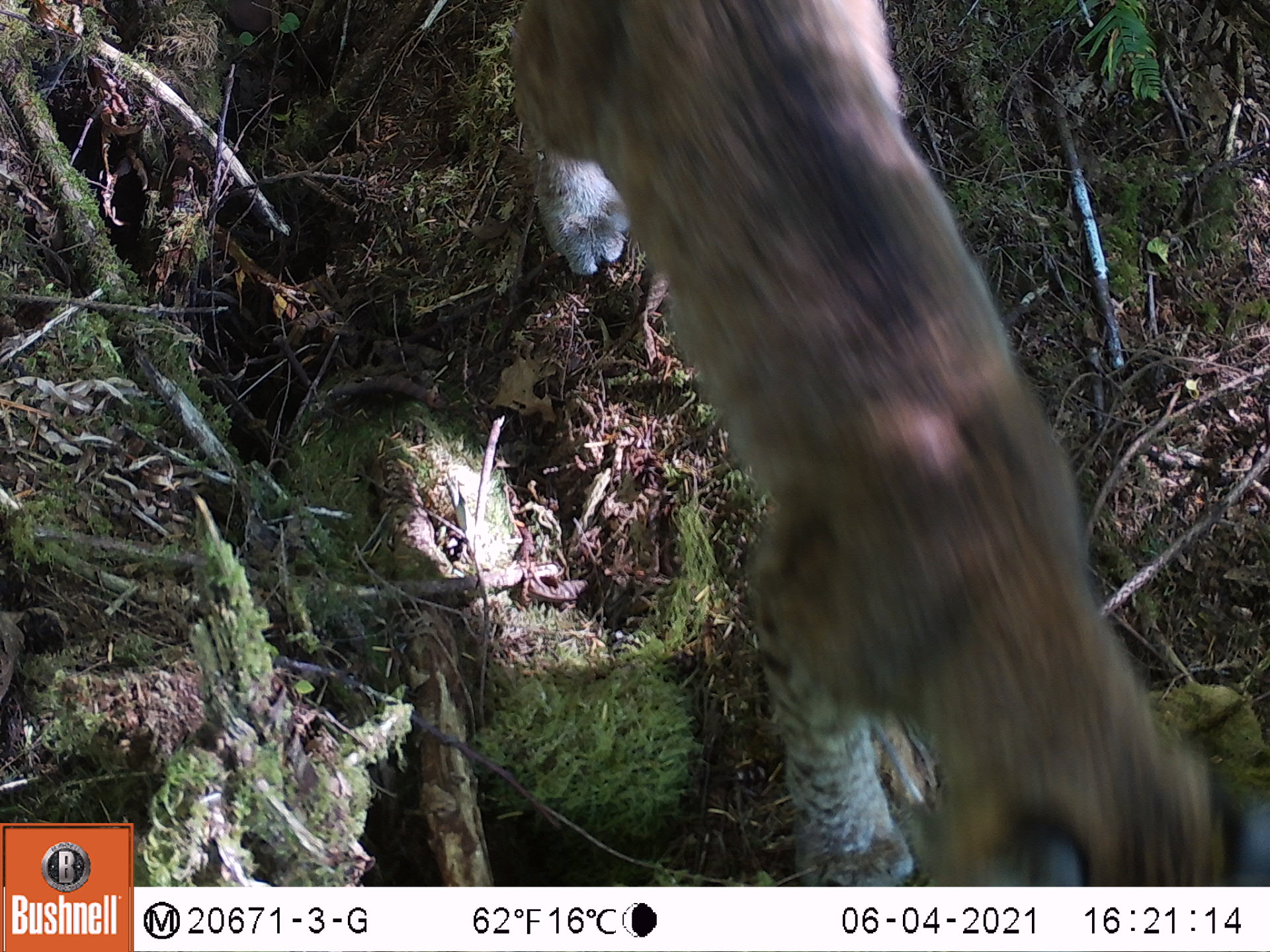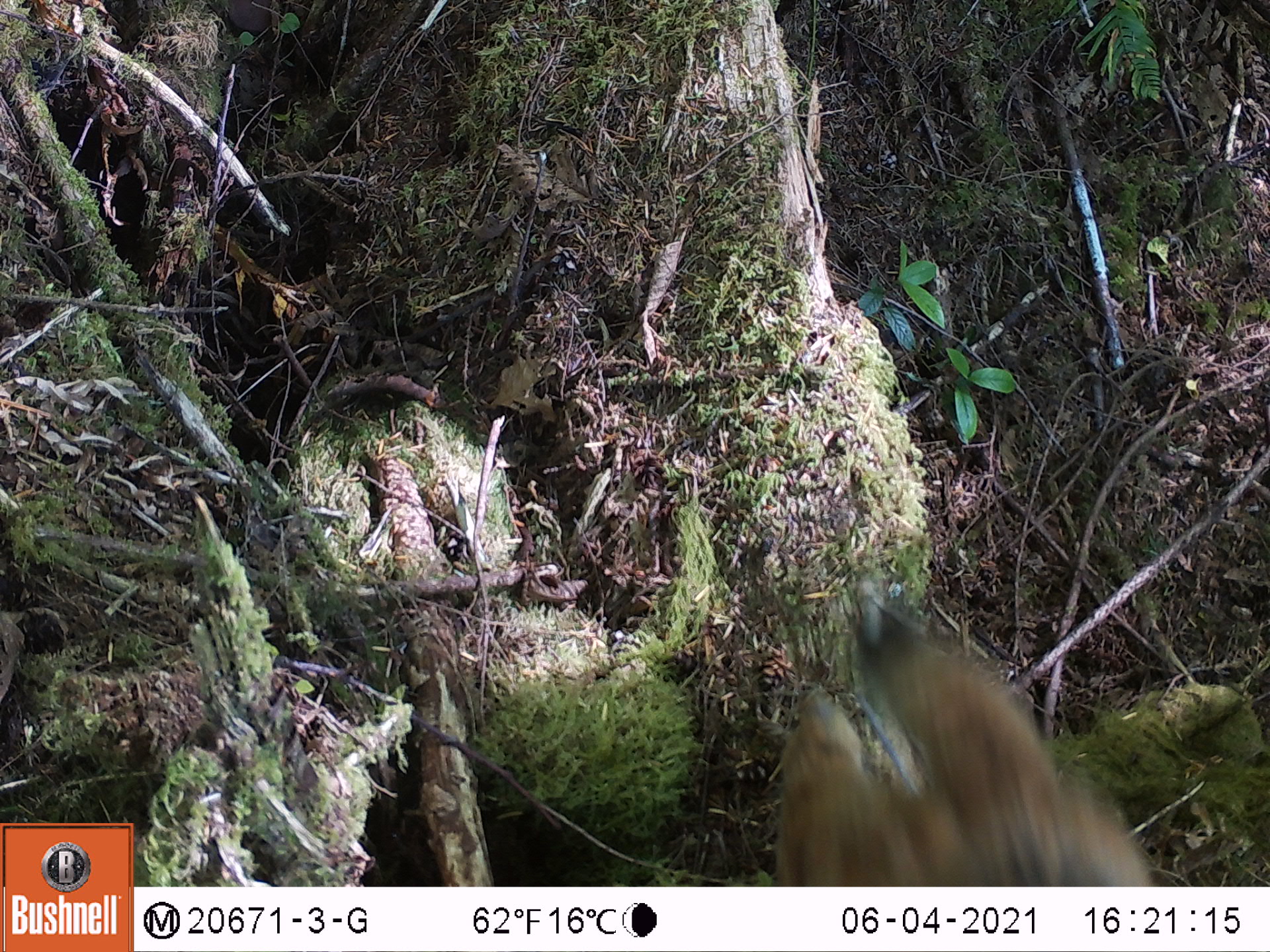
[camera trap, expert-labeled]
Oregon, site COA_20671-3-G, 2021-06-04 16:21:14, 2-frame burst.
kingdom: Animalia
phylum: Chordata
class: Mammalia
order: Carnivora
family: Felidae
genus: Lynx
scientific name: Lynx rufus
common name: bobcat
Bobcat (Lynx rufus).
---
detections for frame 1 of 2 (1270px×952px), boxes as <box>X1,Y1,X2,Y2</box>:
bobcat: <box>488,0,1269,885</box>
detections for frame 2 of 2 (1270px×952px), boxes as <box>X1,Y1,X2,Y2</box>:
bobcat: <box>729,571,1195,885</box>